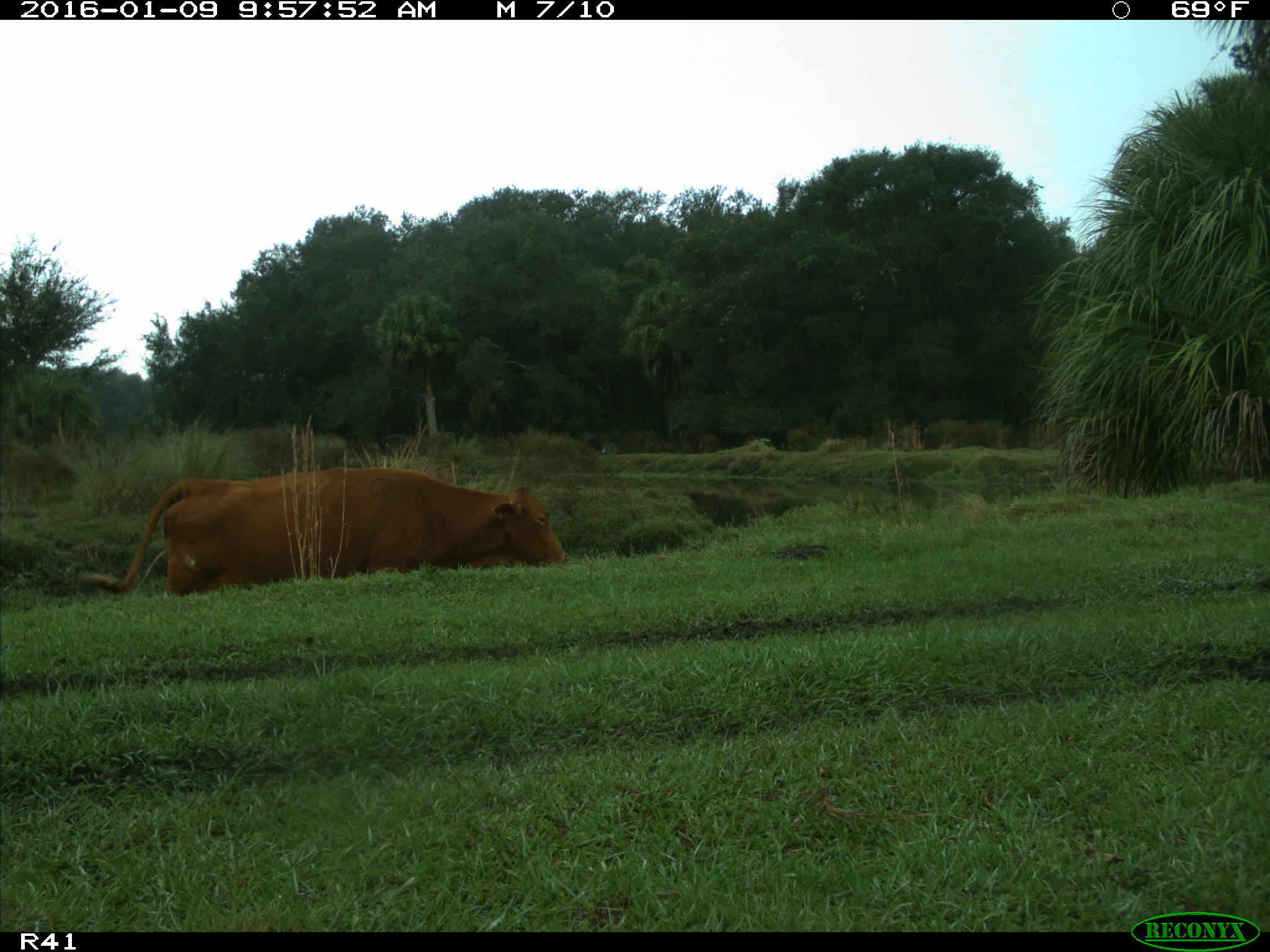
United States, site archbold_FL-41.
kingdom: Animalia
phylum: Chordata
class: Mammalia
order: Artiodactyla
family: Bovidae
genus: Bos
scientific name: Bos taurus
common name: domestic cow